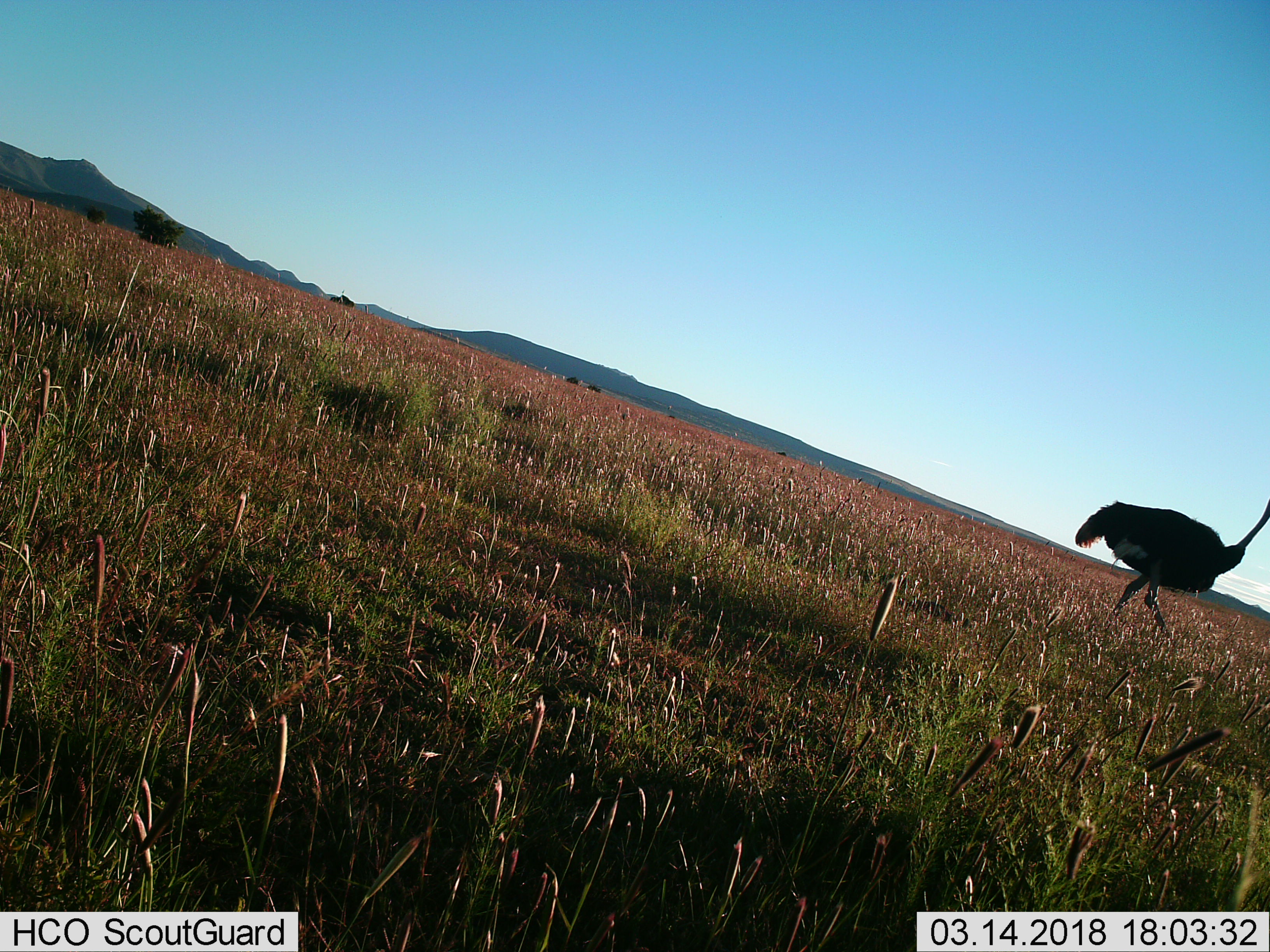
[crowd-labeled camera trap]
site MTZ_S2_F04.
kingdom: Animalia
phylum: Chordata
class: Aves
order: Struthioniformes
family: Struthionidae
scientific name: Struthionidae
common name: ostrich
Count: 1.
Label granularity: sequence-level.